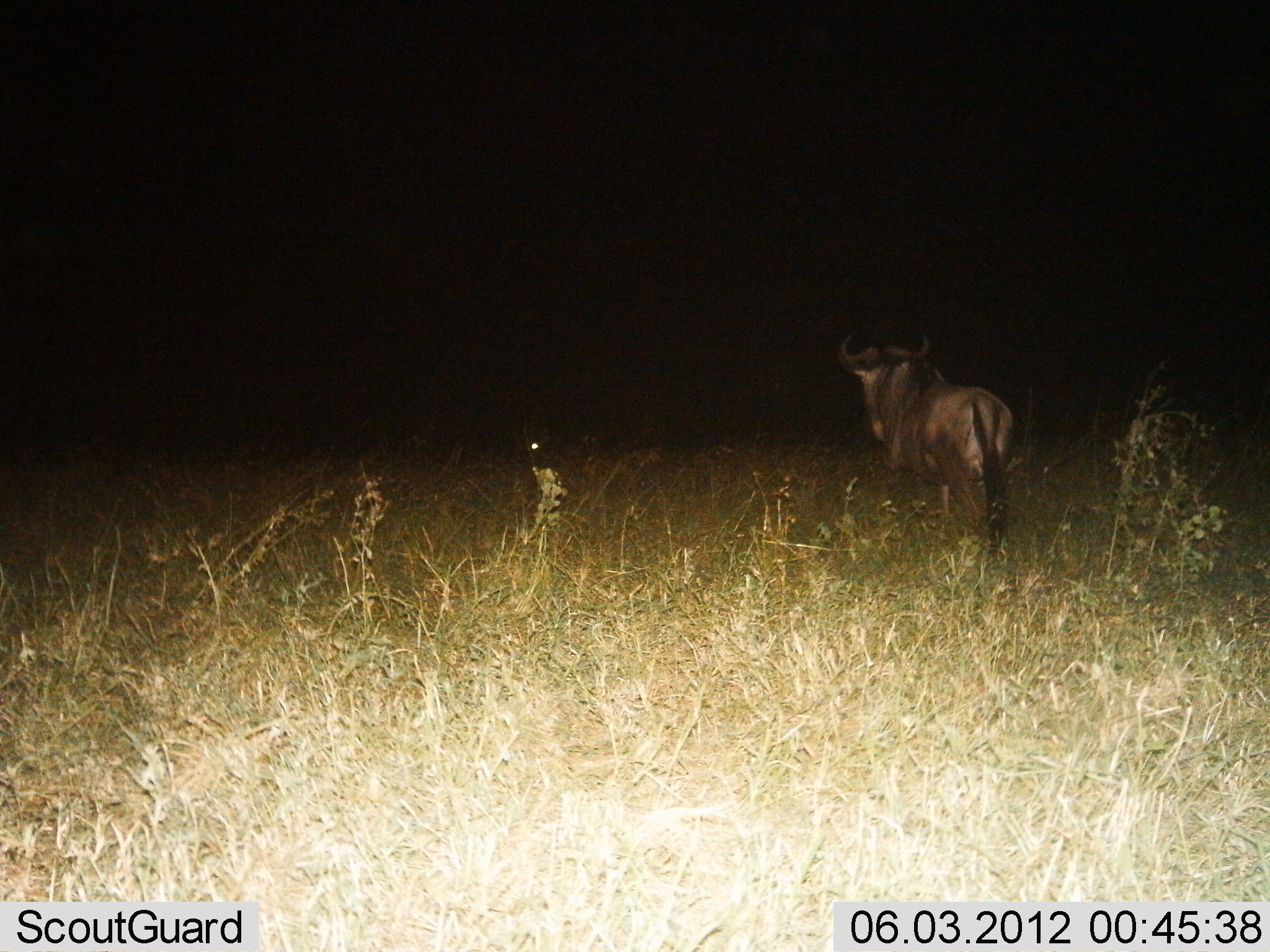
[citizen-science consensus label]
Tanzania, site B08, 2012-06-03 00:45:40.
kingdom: Animalia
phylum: Chordata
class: Mammalia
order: Artiodactyla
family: Bovidae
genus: Connochaetes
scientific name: Connochaetes taurinus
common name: blue wildebeest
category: wildebeest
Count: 1.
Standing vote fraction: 60%.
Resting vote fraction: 0%.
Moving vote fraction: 50%.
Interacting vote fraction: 0%.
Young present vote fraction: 0%.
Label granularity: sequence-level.